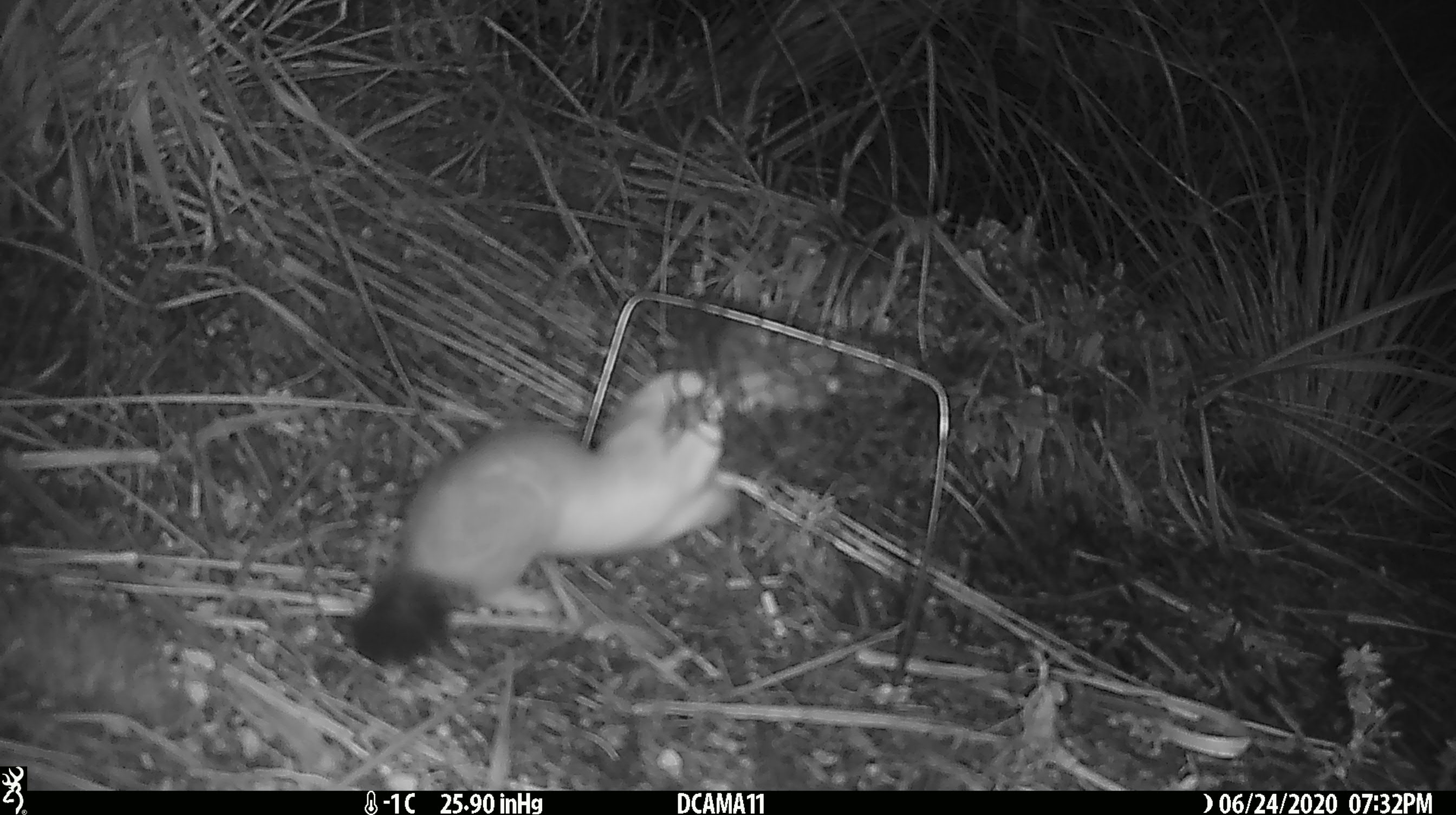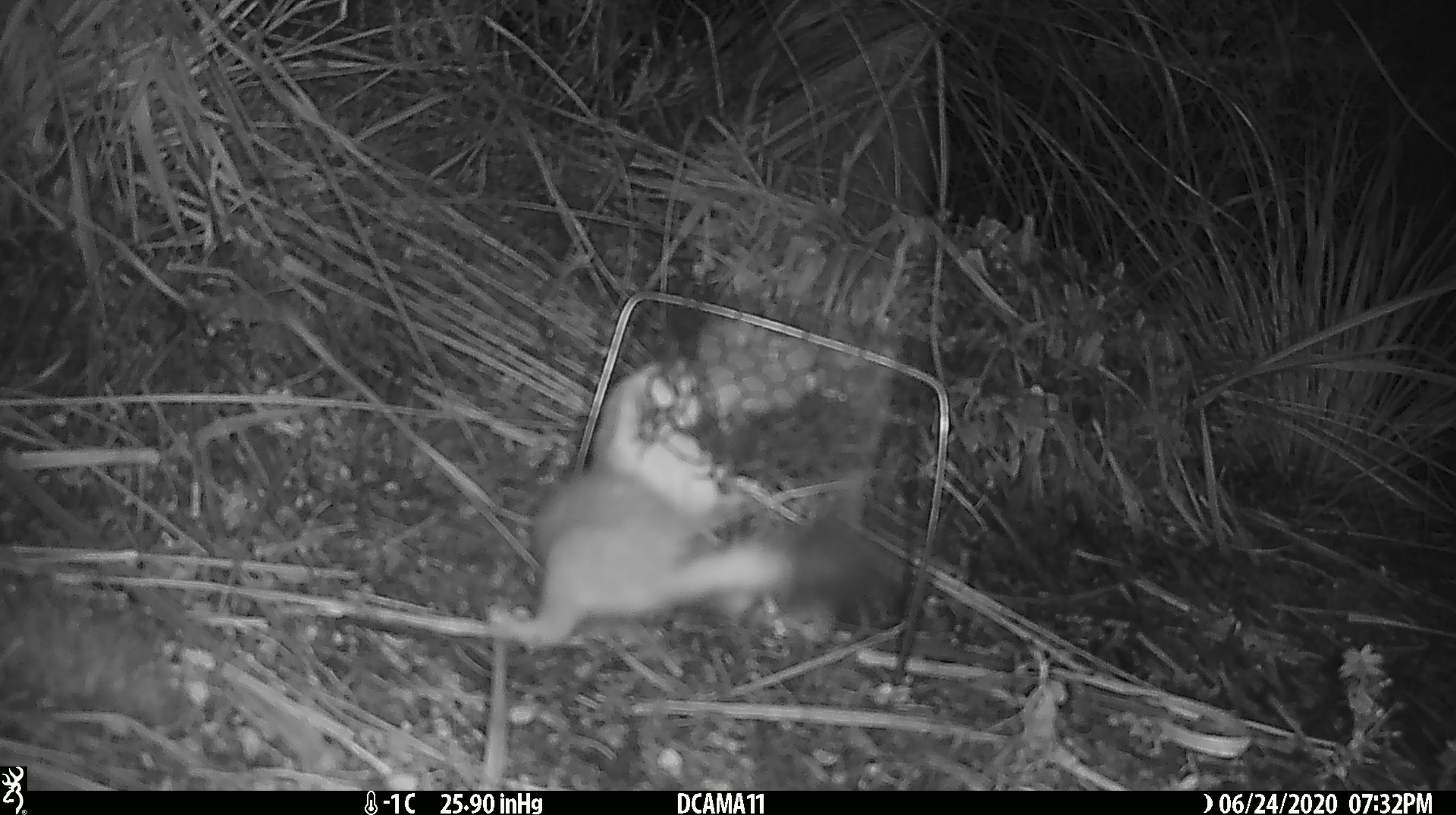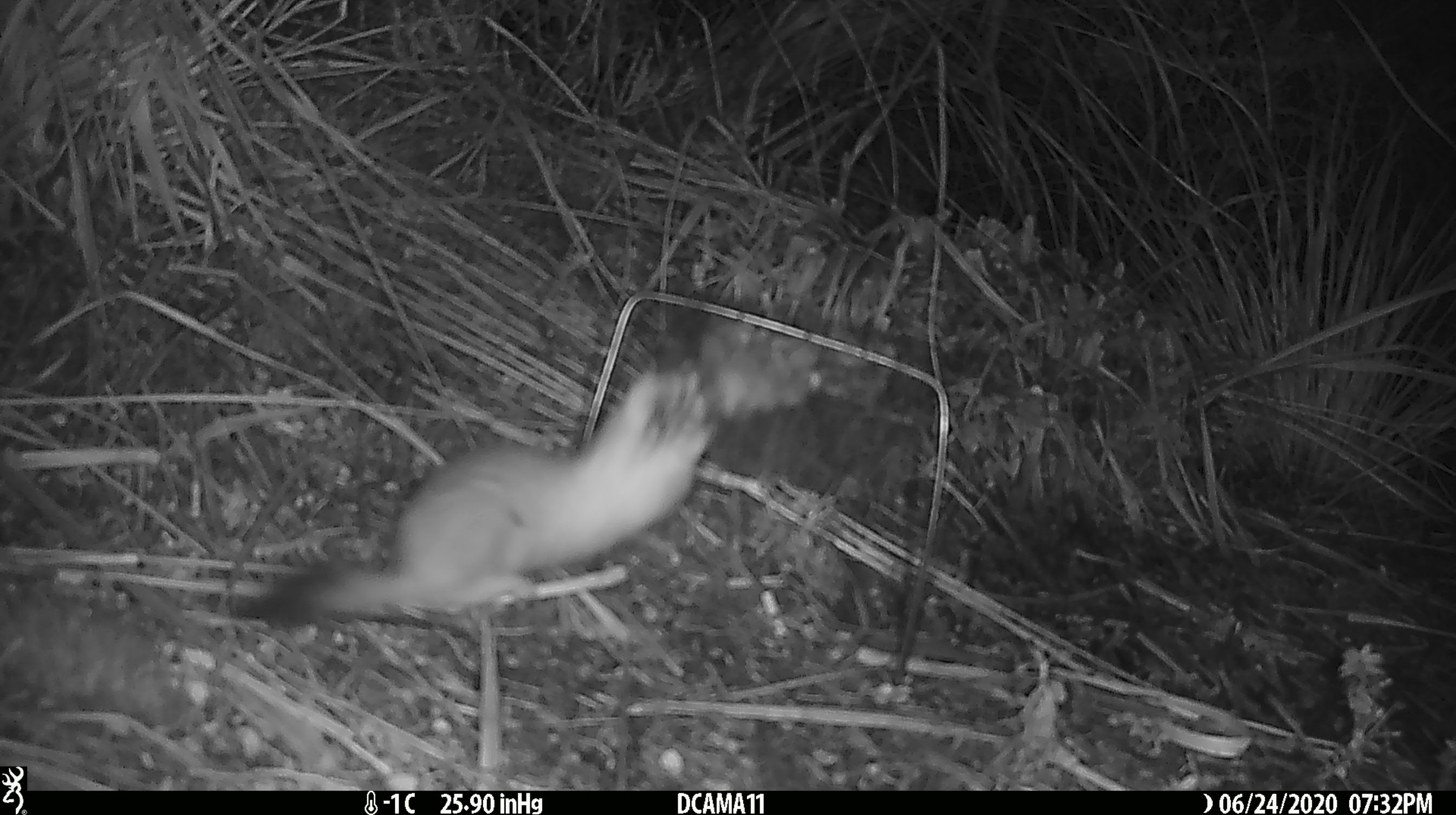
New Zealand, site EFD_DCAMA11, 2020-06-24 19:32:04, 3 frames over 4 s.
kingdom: Animalia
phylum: Chordata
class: Mammalia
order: Carnivora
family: Mustelidae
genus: Mustela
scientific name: Mustela erminea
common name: stoat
Stoat (Mustela erminea).